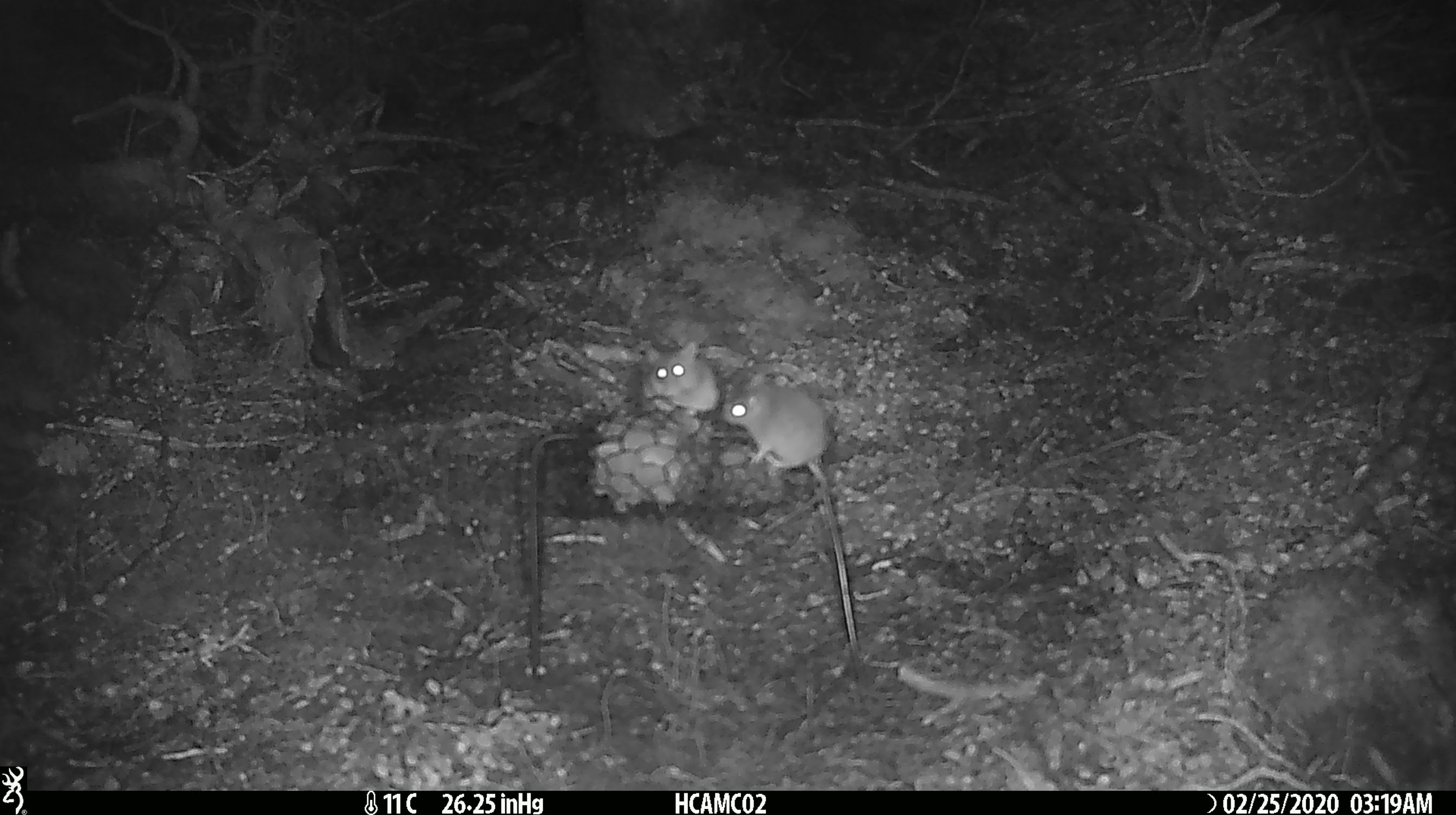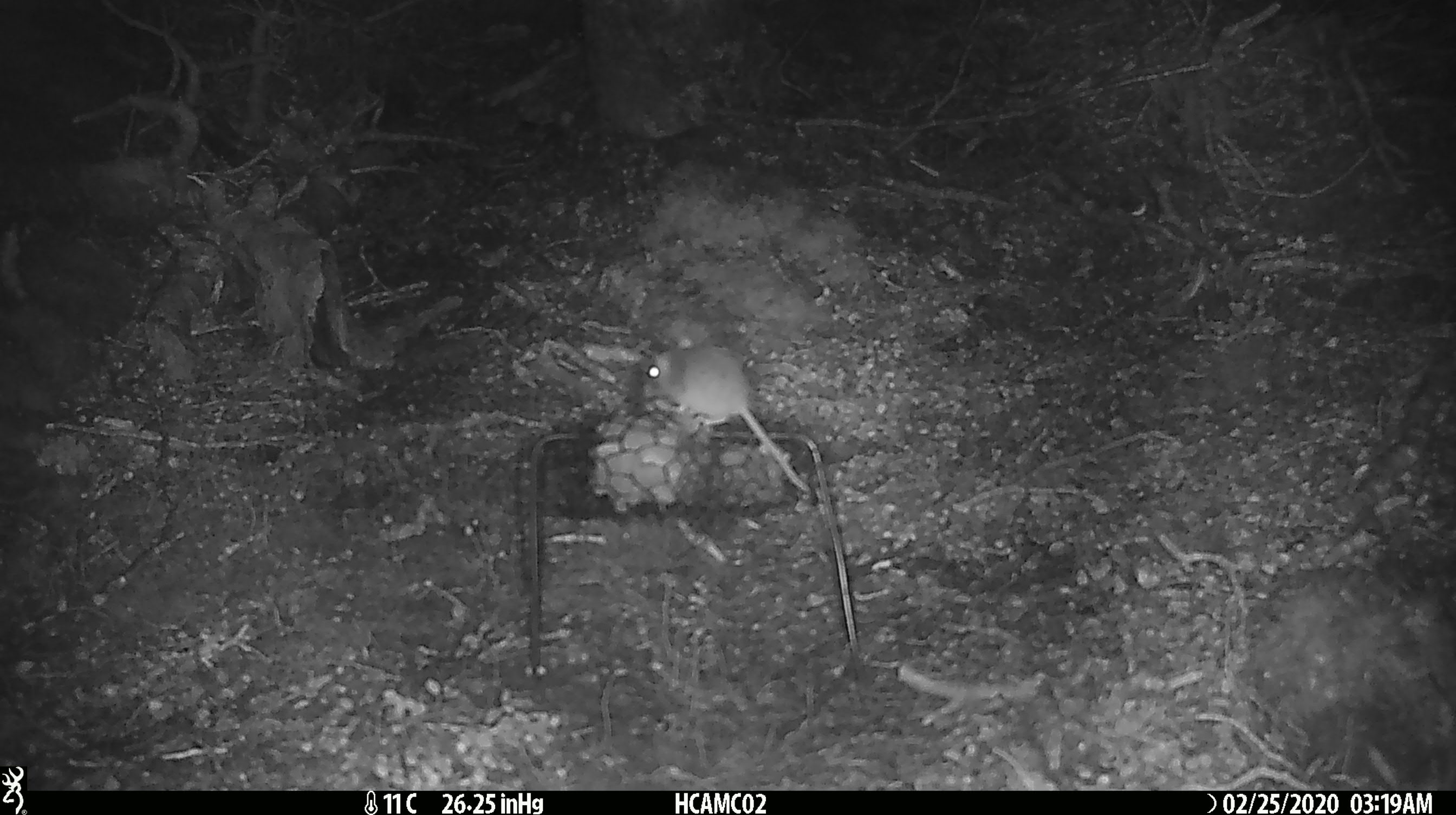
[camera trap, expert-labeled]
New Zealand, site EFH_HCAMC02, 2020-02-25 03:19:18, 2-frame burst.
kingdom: Animalia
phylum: Chordata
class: Mammalia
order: Rodentia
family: Muridae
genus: Mus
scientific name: Mus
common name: mouse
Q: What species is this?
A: Mouse (Mus).